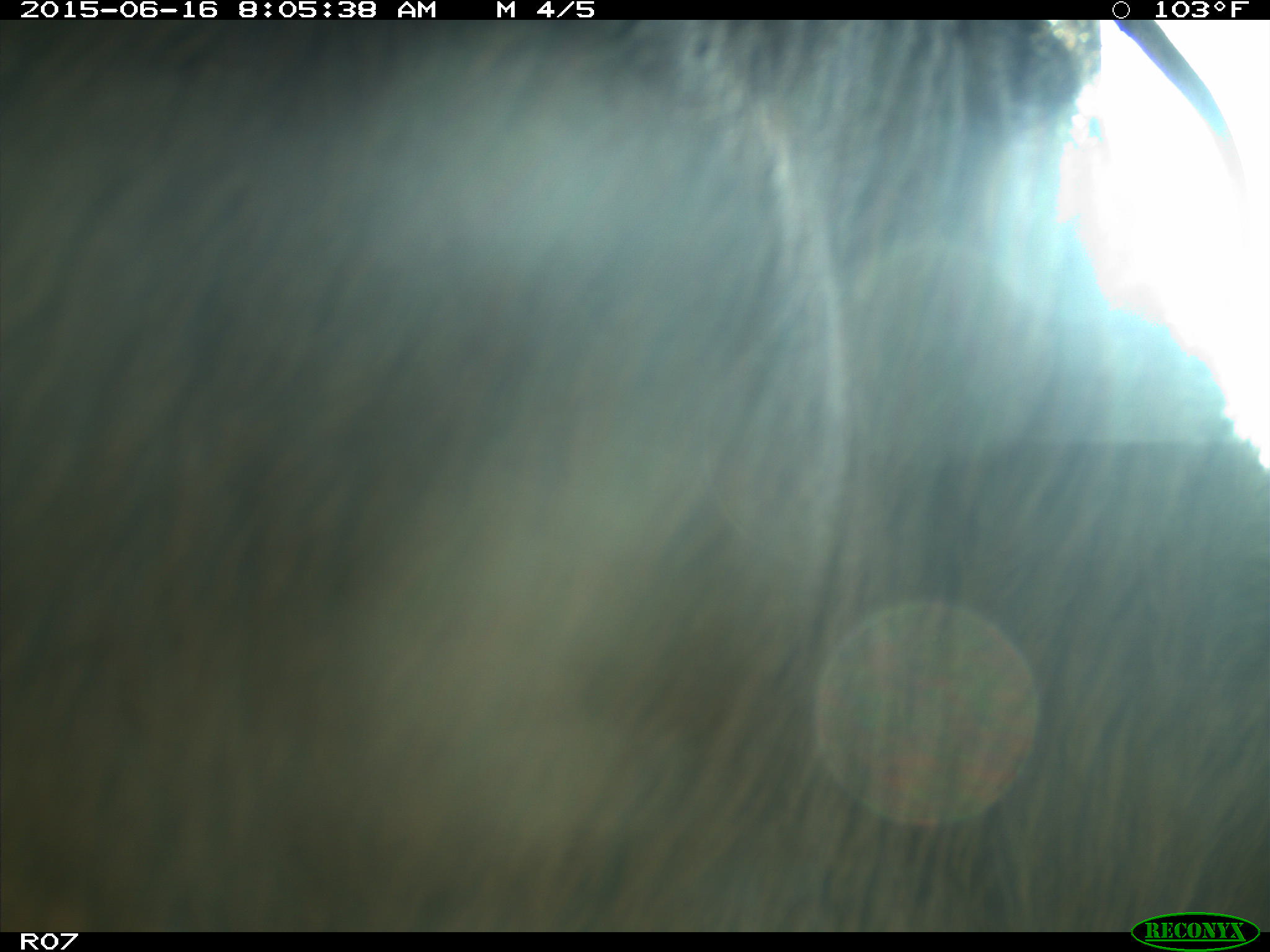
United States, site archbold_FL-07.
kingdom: Animalia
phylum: Chordata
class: Mammalia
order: Artiodactyla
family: Bovidae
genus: Bos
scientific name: Bos taurus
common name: domestic cow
Bos taurus (domestic cow).